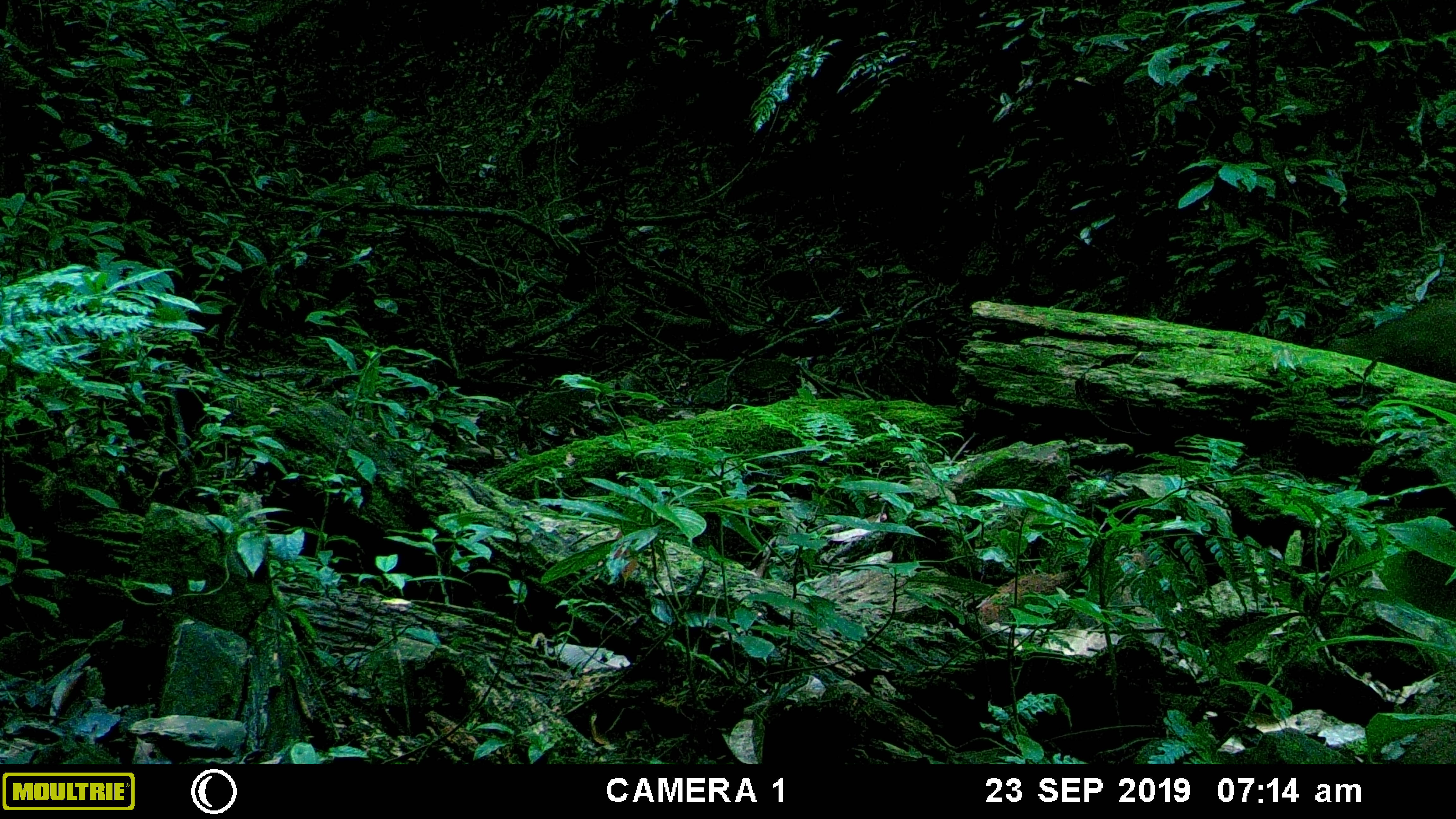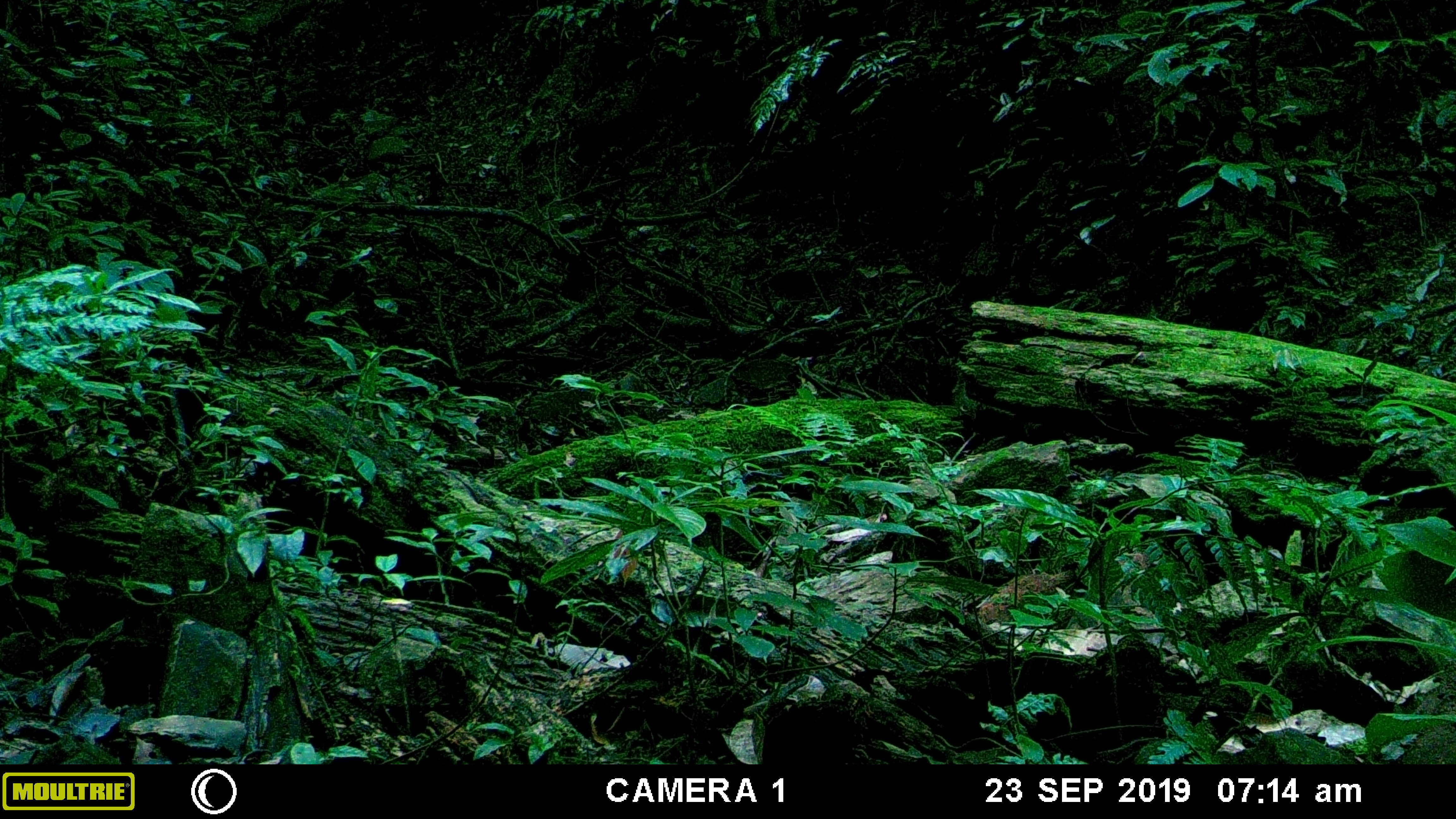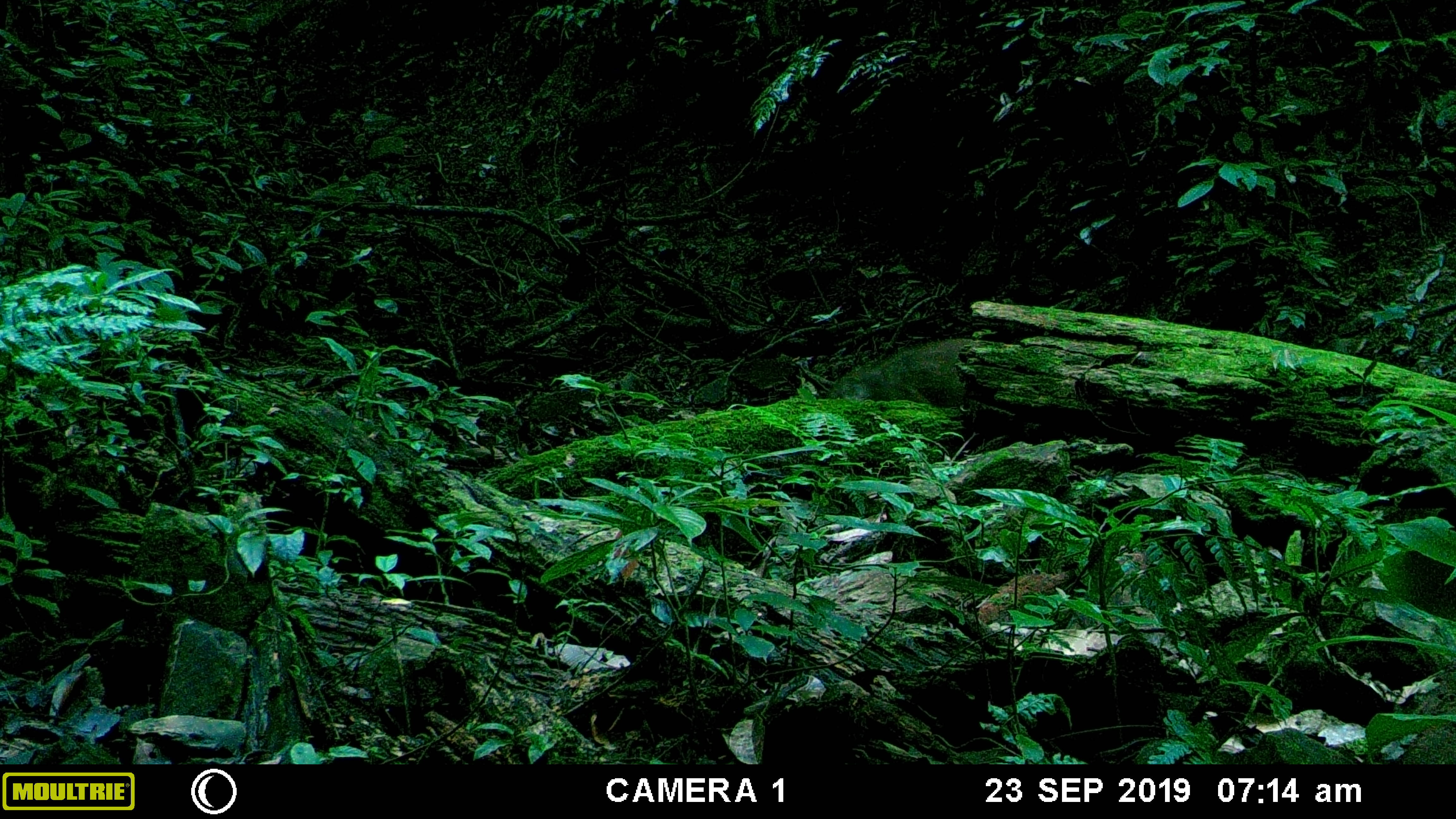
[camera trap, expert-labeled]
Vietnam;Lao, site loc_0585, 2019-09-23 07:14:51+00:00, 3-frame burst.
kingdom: Animalia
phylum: Chordata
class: Mammalia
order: Artiodactyla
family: Suidae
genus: Sus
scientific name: Sus scrofa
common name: eurasian wild pig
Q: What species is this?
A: Eurasian wild pig (Sus scrofa).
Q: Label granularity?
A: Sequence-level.